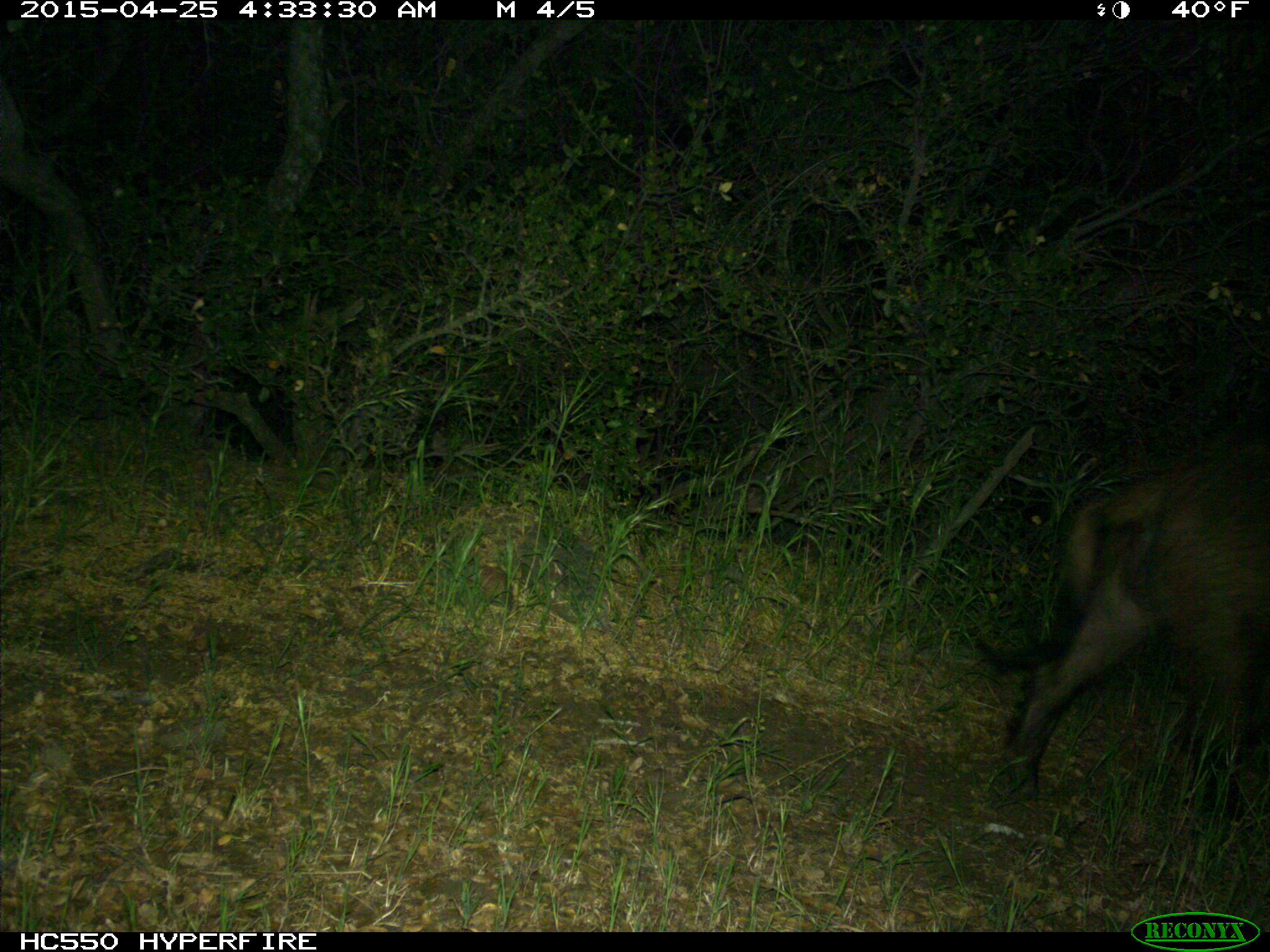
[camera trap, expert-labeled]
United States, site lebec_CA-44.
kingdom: Animalia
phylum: Chordata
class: Mammalia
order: Artiodactyla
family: Suidae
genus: Sus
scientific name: Sus scrofa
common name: wild boar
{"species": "Sus scrofa (wild boar)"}